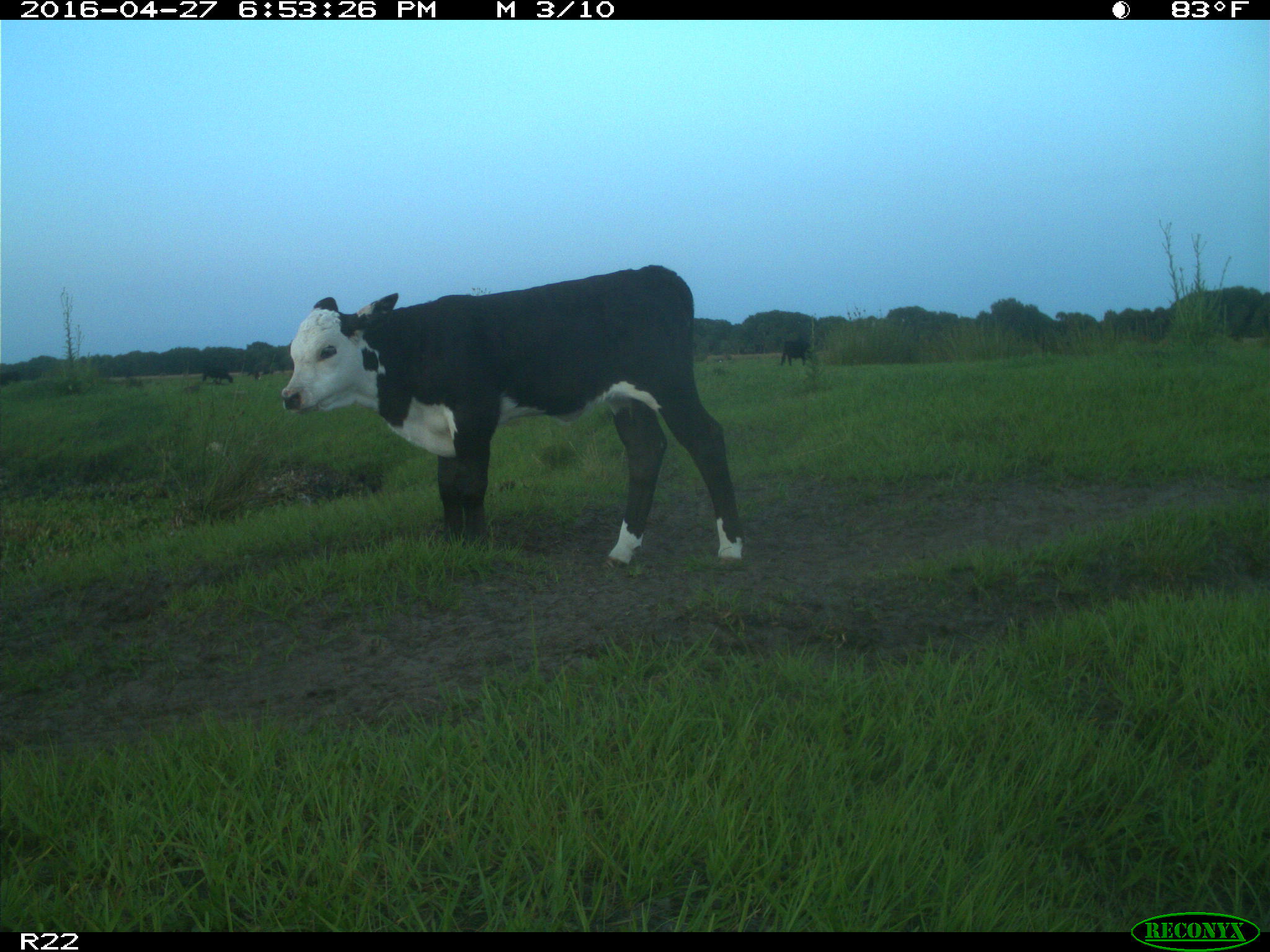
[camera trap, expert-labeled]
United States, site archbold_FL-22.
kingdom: Animalia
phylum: Chordata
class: Mammalia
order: Artiodactyla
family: Bovidae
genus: Bos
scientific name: Bos taurus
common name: domestic cow